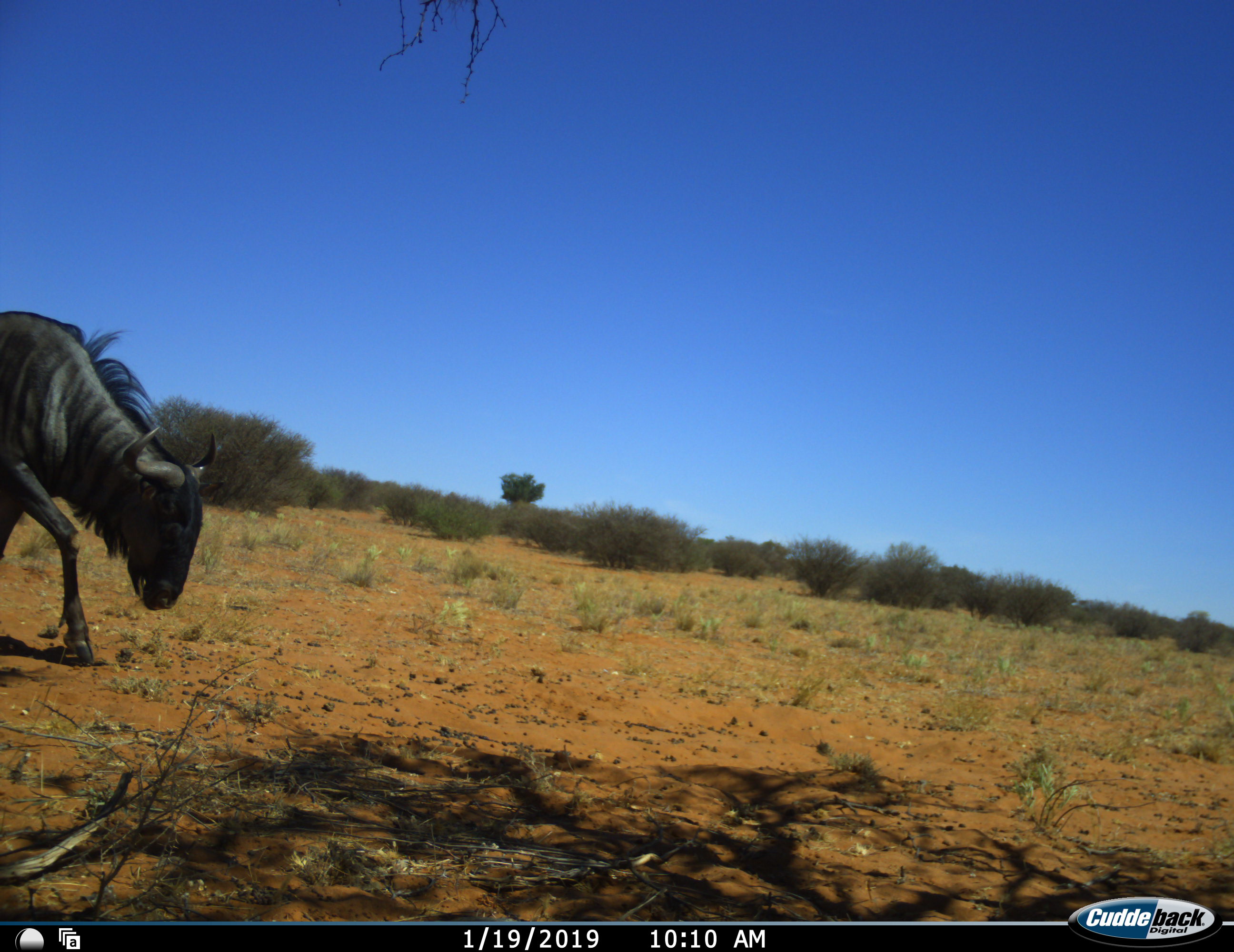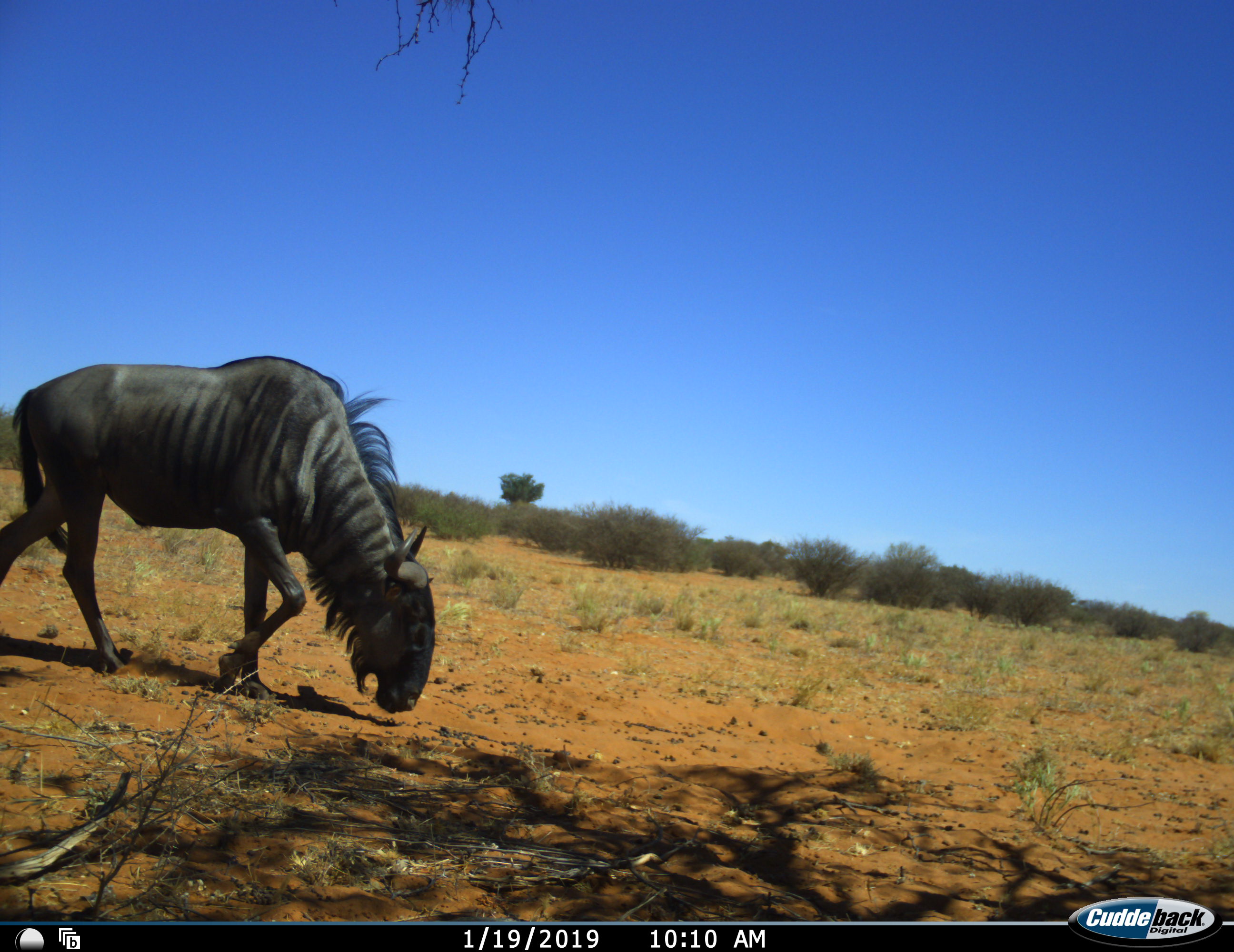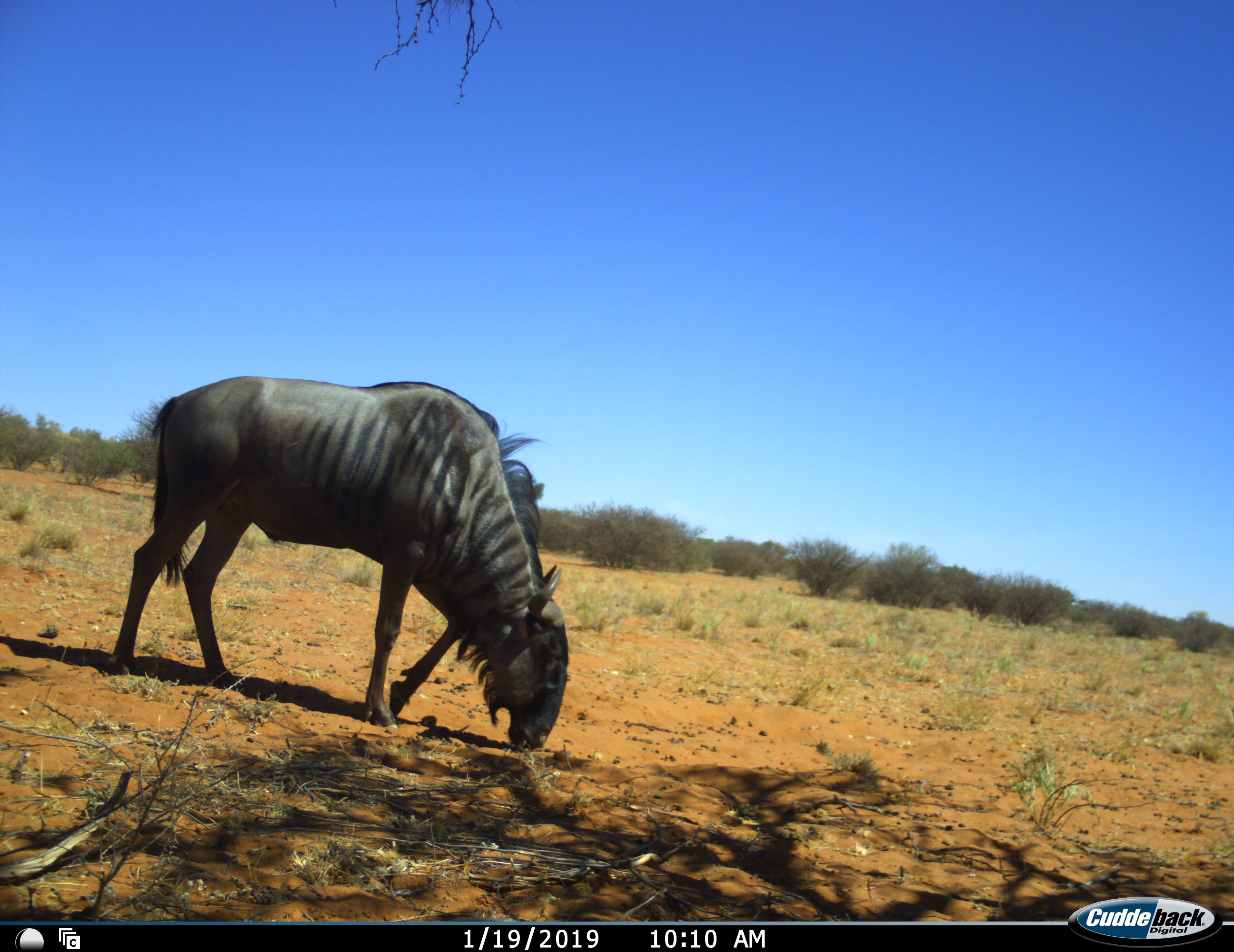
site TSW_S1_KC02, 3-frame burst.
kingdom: Animalia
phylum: Chordata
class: Mammalia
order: Artiodactyla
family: Bovidae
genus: Connochaetes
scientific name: Connochaetes taurinus taurinus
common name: blue wildebeest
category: wildebeestblue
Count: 1.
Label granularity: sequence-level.